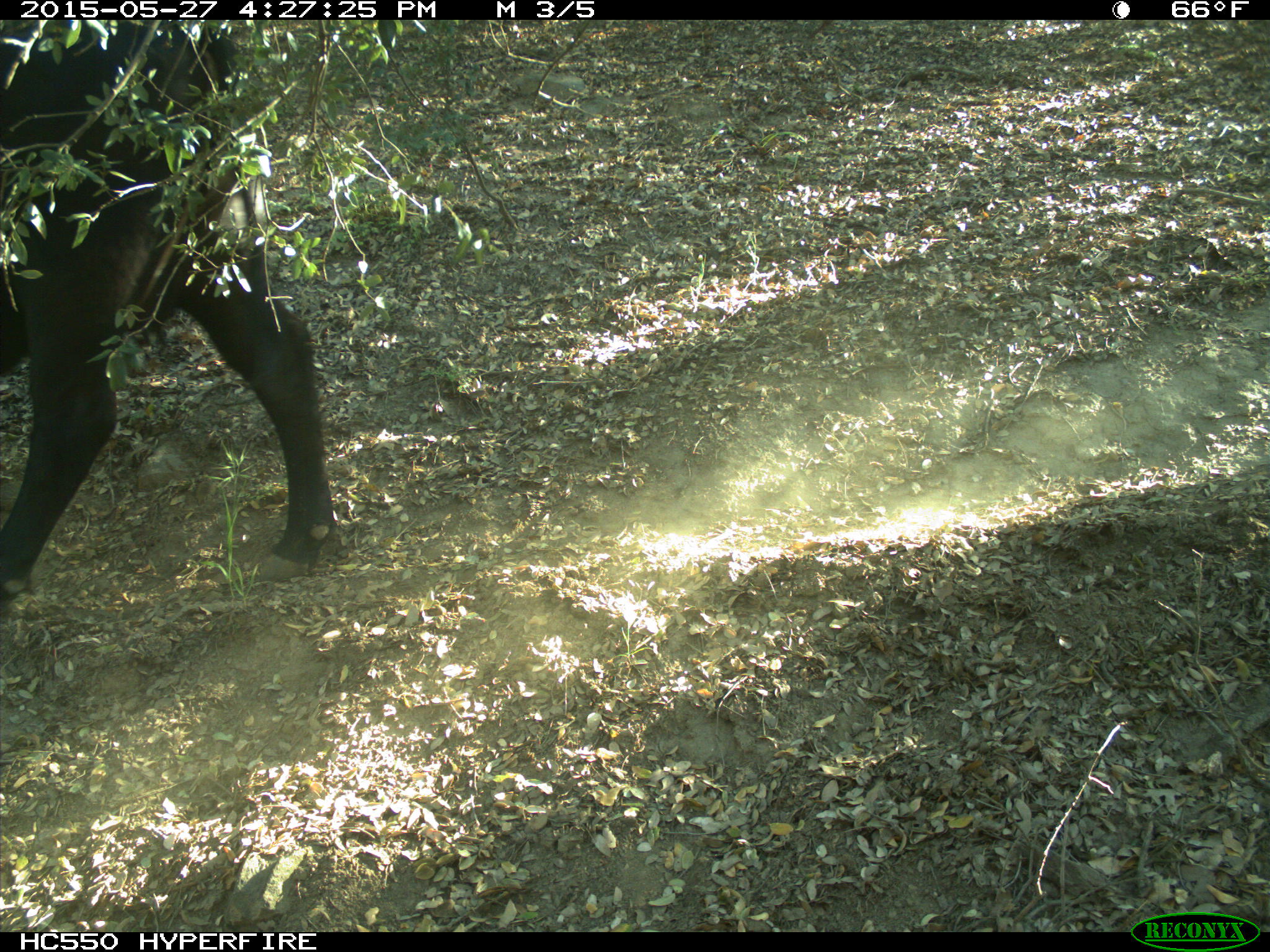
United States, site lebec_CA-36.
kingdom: Animalia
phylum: Chordata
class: Mammalia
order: Artiodactyla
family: Bovidae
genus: Bos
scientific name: Bos taurus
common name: domestic cow